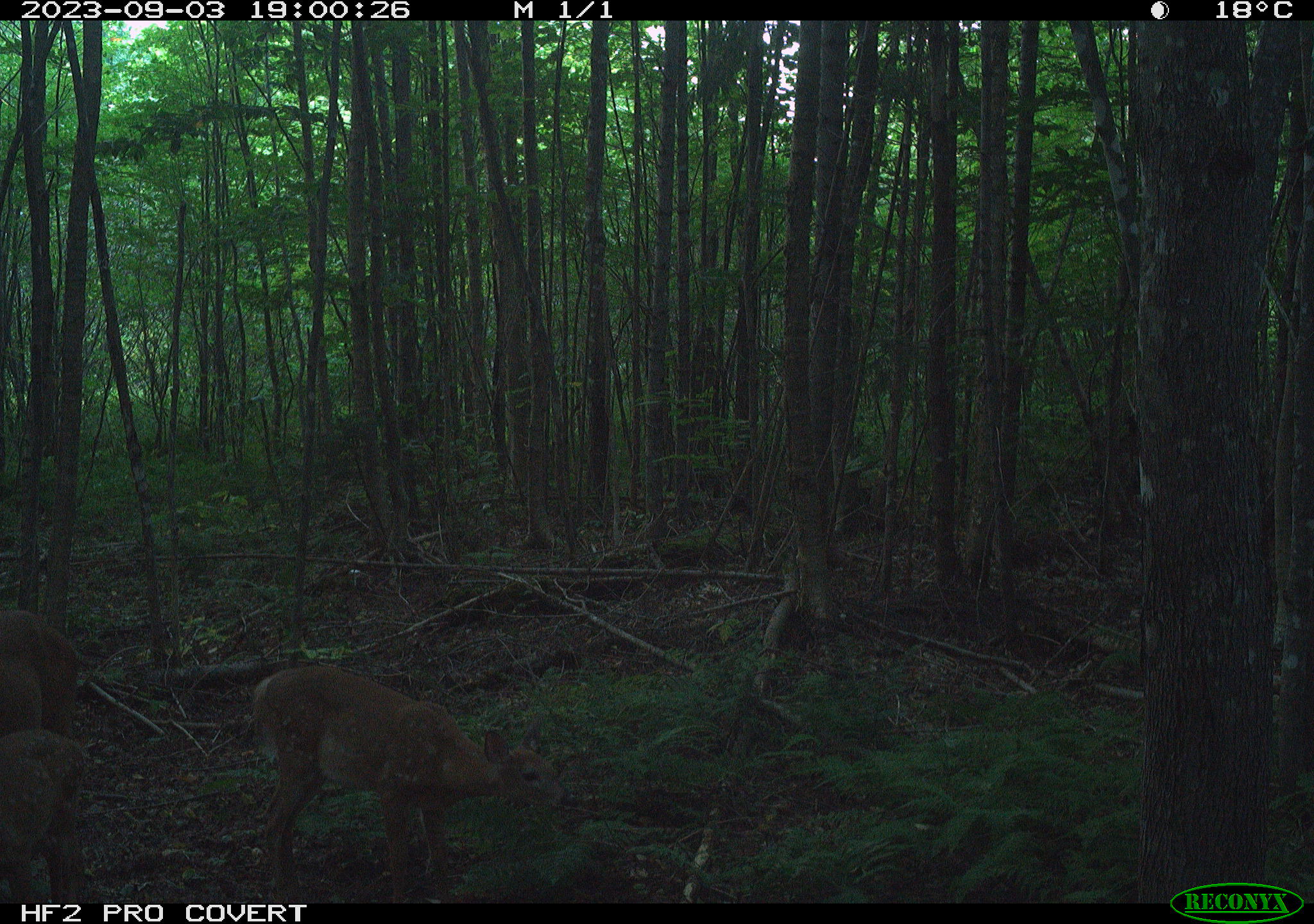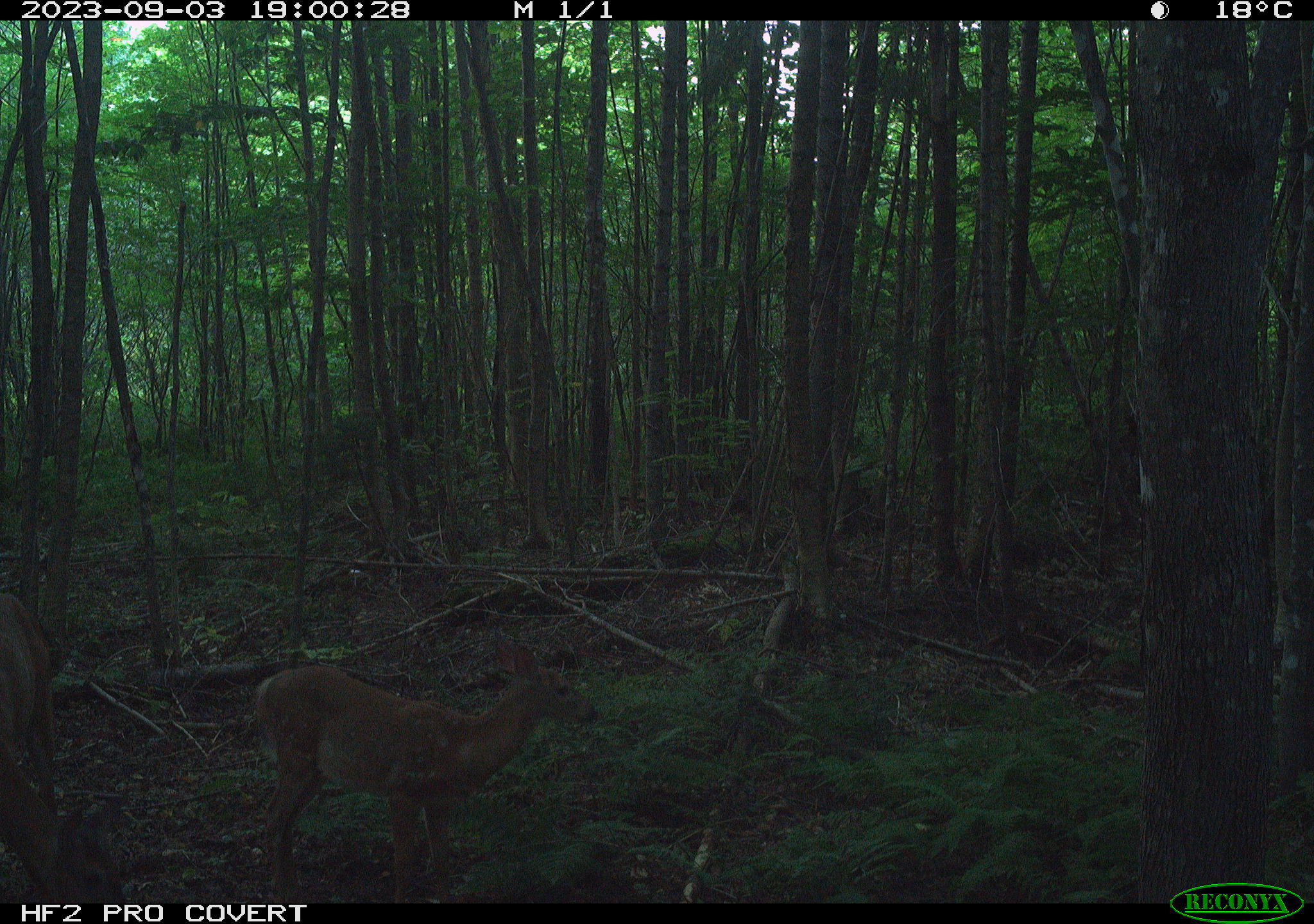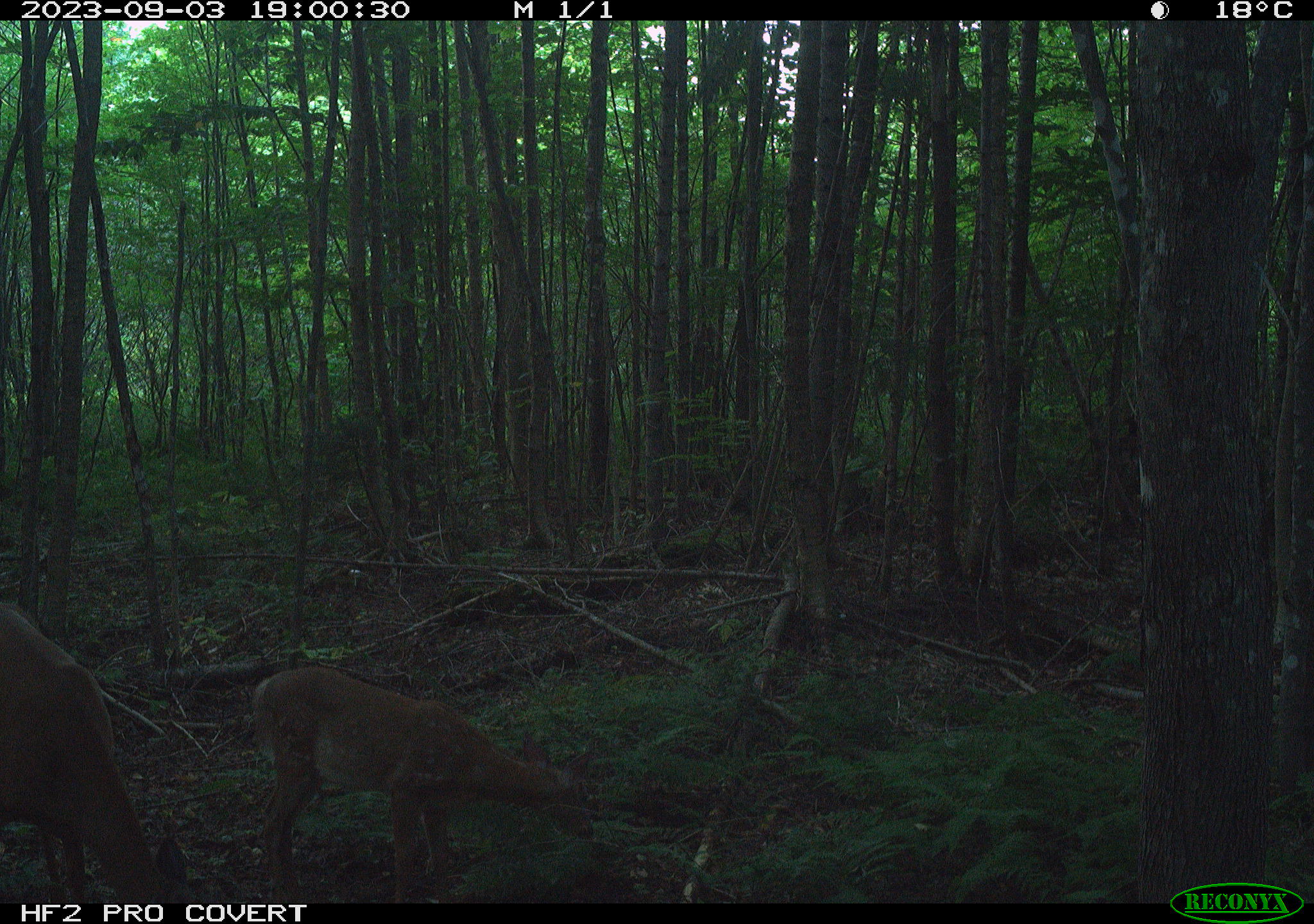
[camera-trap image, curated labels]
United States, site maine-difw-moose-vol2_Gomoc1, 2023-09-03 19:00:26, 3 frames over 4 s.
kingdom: Animalia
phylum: Chordata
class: Mammalia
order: Artiodactyla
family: Cervidae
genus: Odocoileus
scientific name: Odocoileus virginianus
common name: white-tailed deer